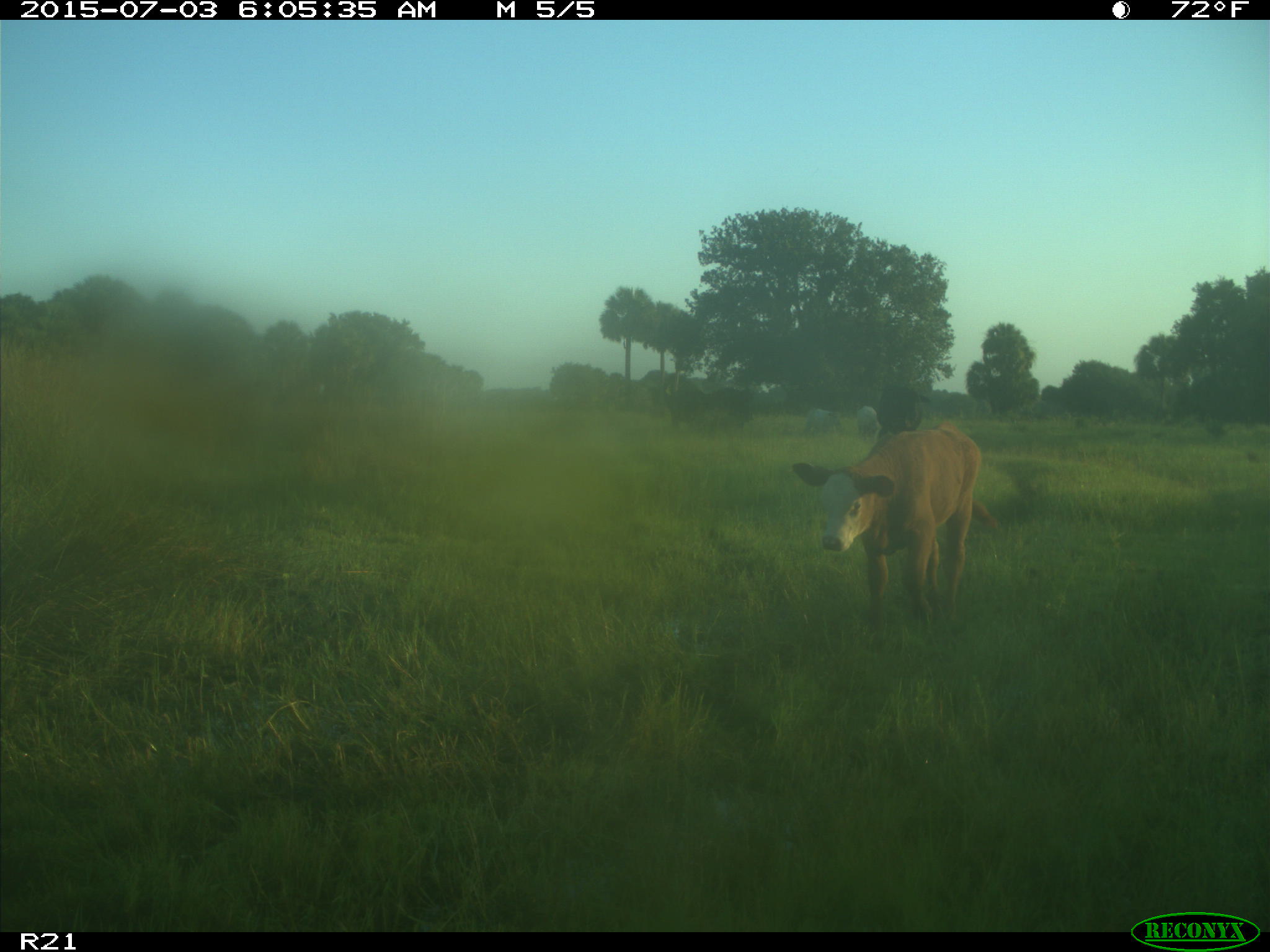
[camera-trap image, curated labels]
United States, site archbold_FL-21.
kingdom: Animalia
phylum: Chordata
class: Mammalia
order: Artiodactyla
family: Bovidae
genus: Bos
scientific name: Bos taurus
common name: domestic cow